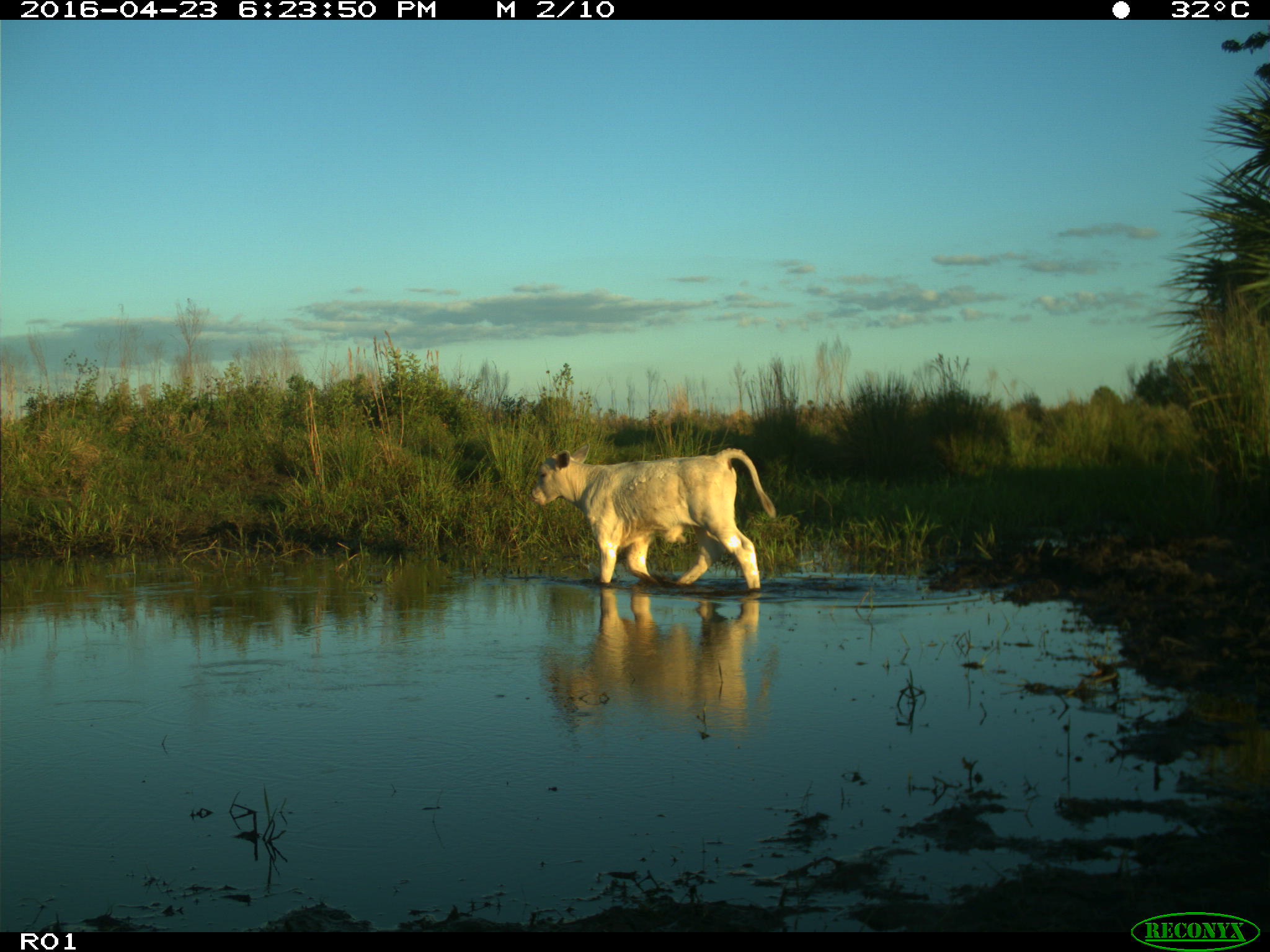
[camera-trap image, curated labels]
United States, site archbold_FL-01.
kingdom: Animalia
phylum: Chordata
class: Mammalia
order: Artiodactyla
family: Bovidae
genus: Bos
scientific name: Bos taurus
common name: domestic cow